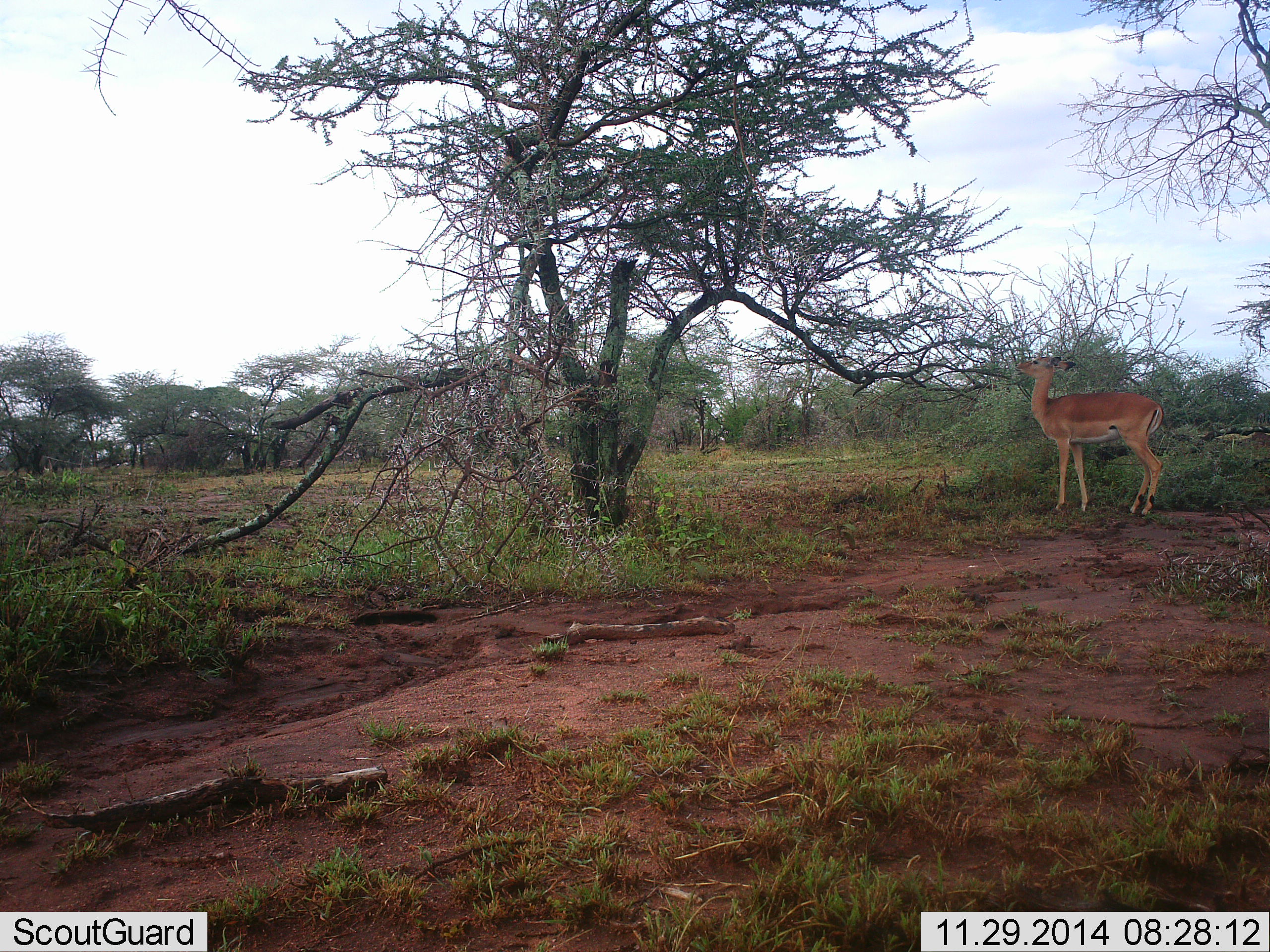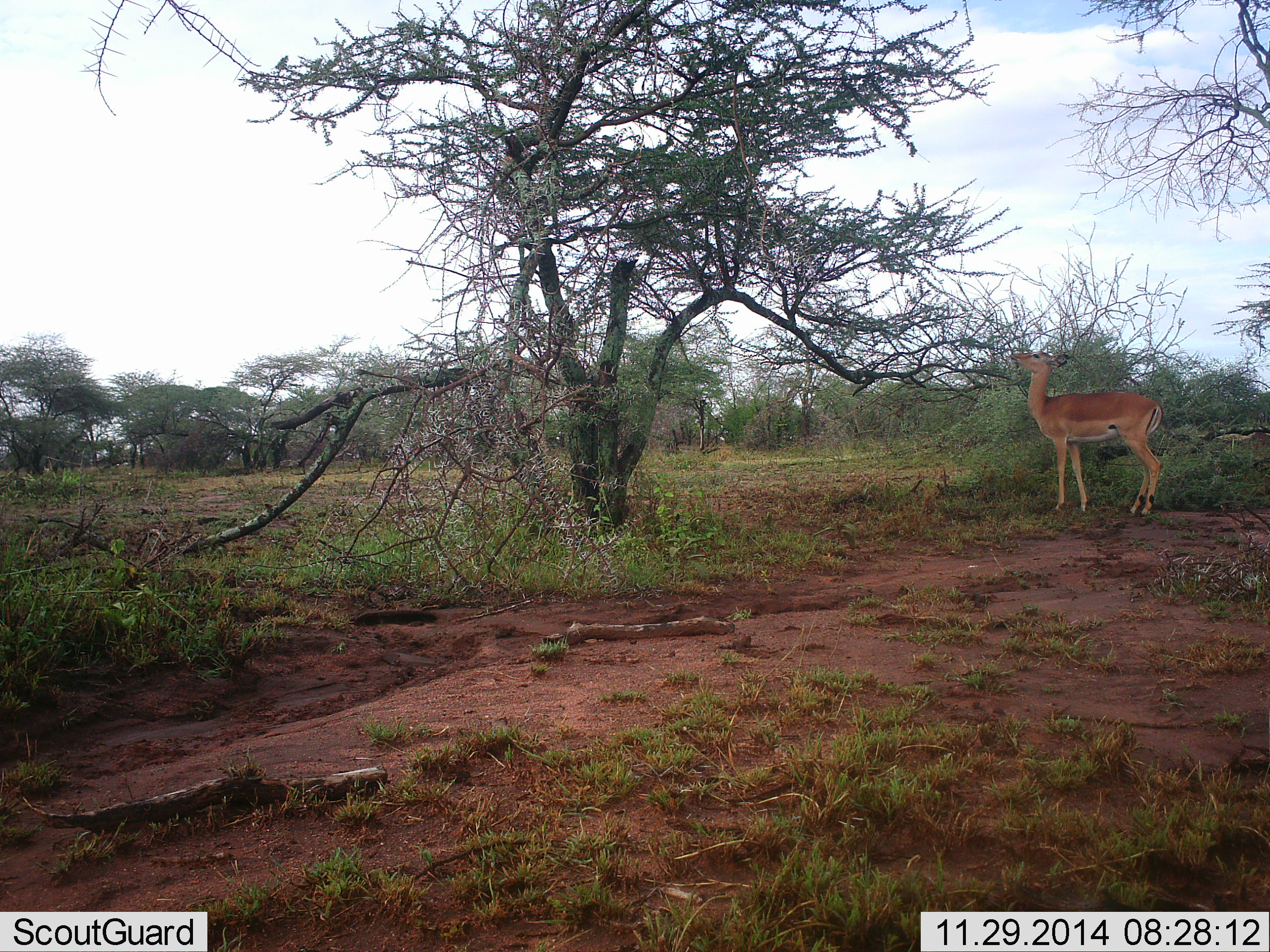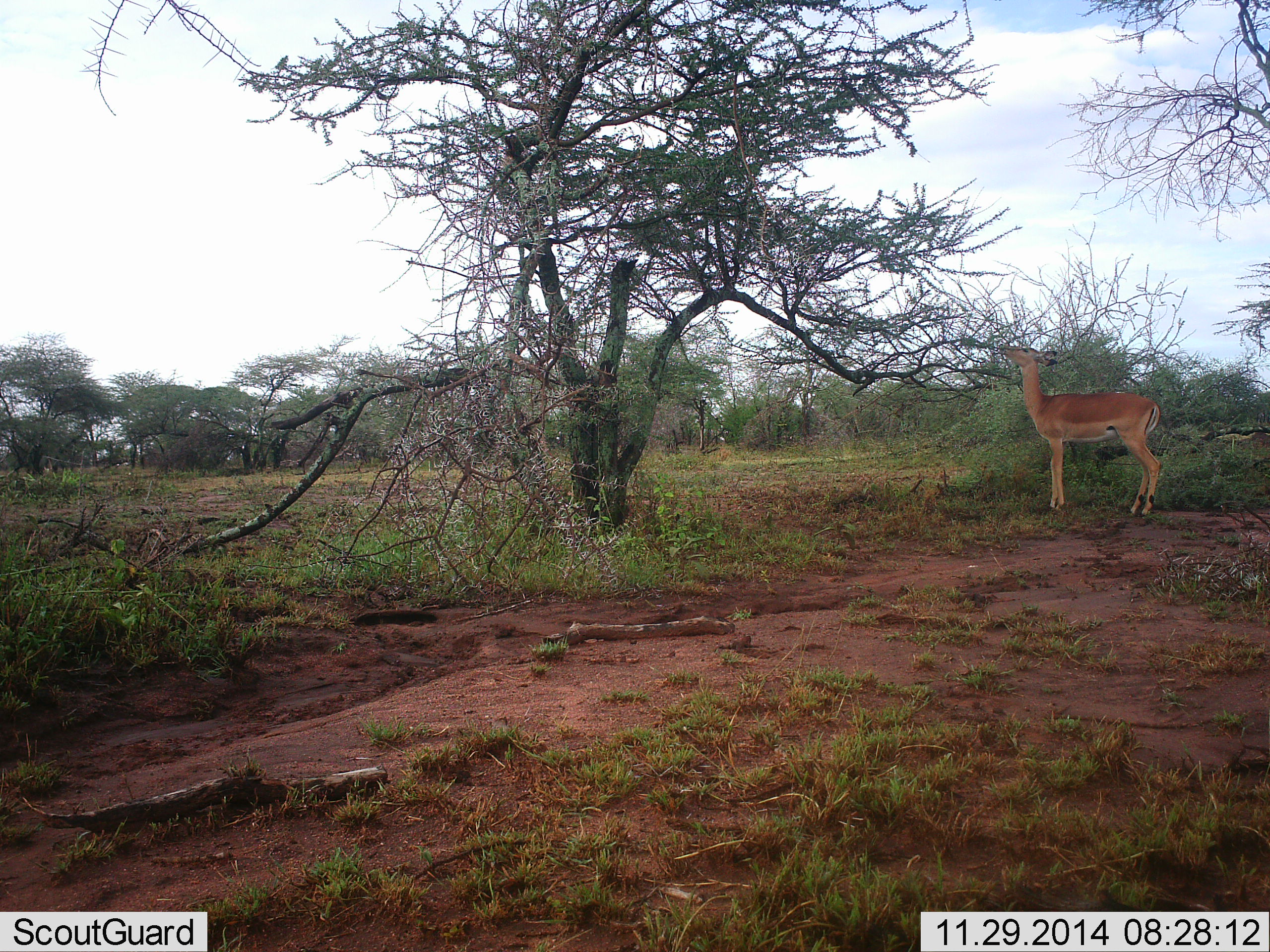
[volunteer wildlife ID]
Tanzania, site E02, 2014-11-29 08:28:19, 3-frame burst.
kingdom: Animalia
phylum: Chordata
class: Mammalia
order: Artiodactyla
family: Bovidae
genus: Aepyceros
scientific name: Aepyceros melampus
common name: impala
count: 1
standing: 20%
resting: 0%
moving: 0%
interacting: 0%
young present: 0%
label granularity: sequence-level